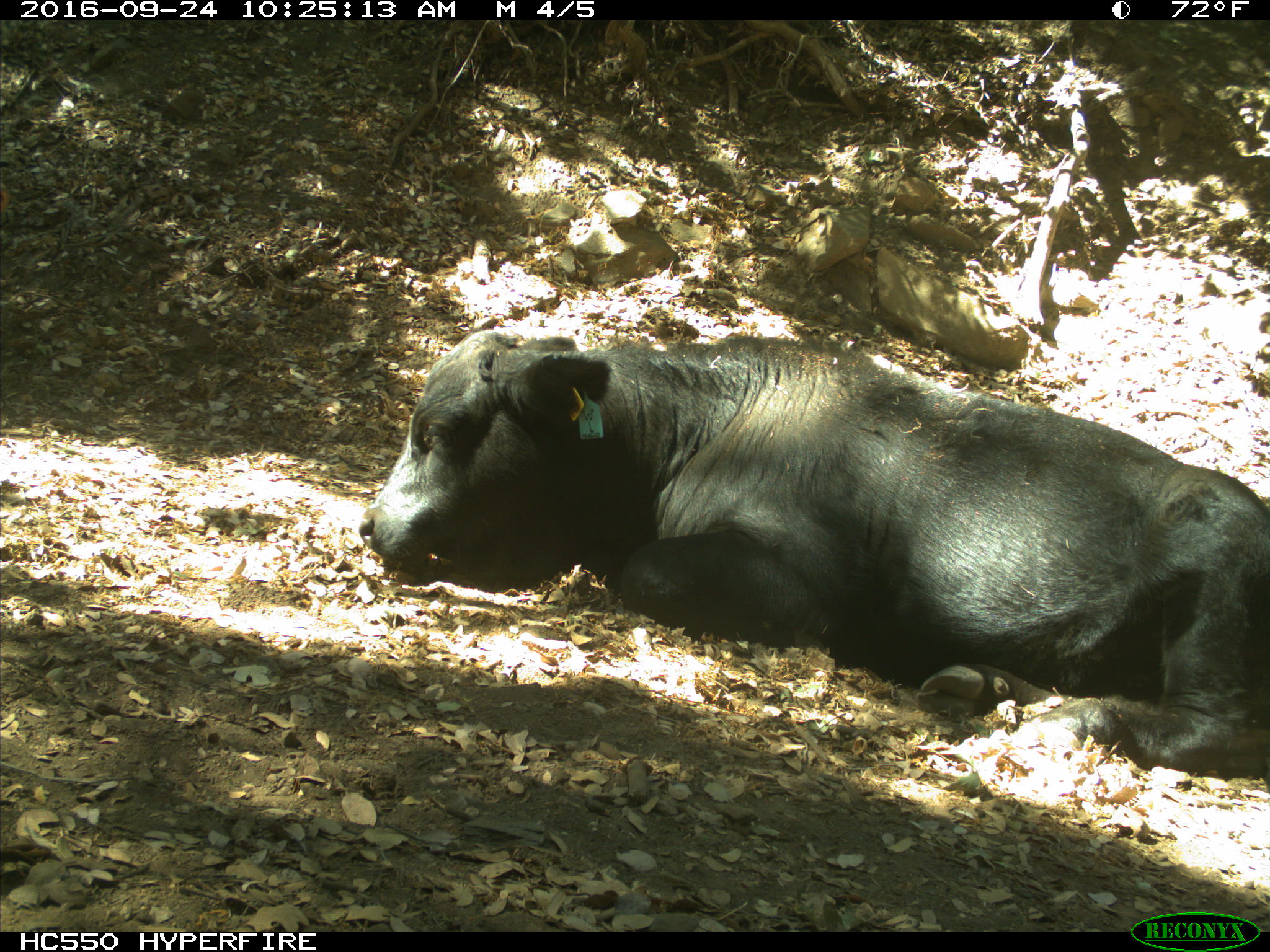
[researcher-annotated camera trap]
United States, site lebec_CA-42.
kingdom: Animalia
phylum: Chordata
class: Mammalia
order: Artiodactyla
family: Bovidae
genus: Bos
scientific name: Bos taurus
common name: domestic cow